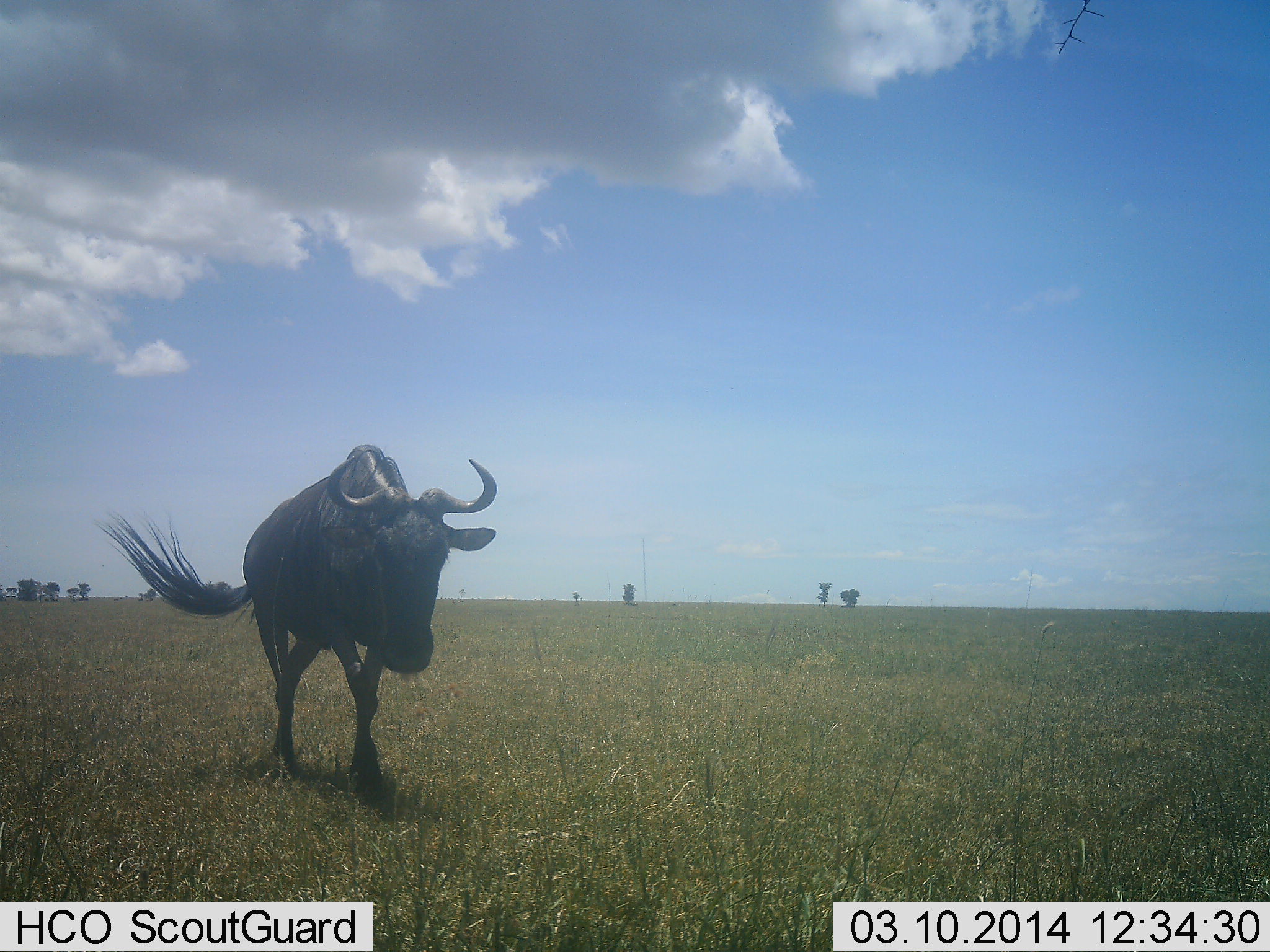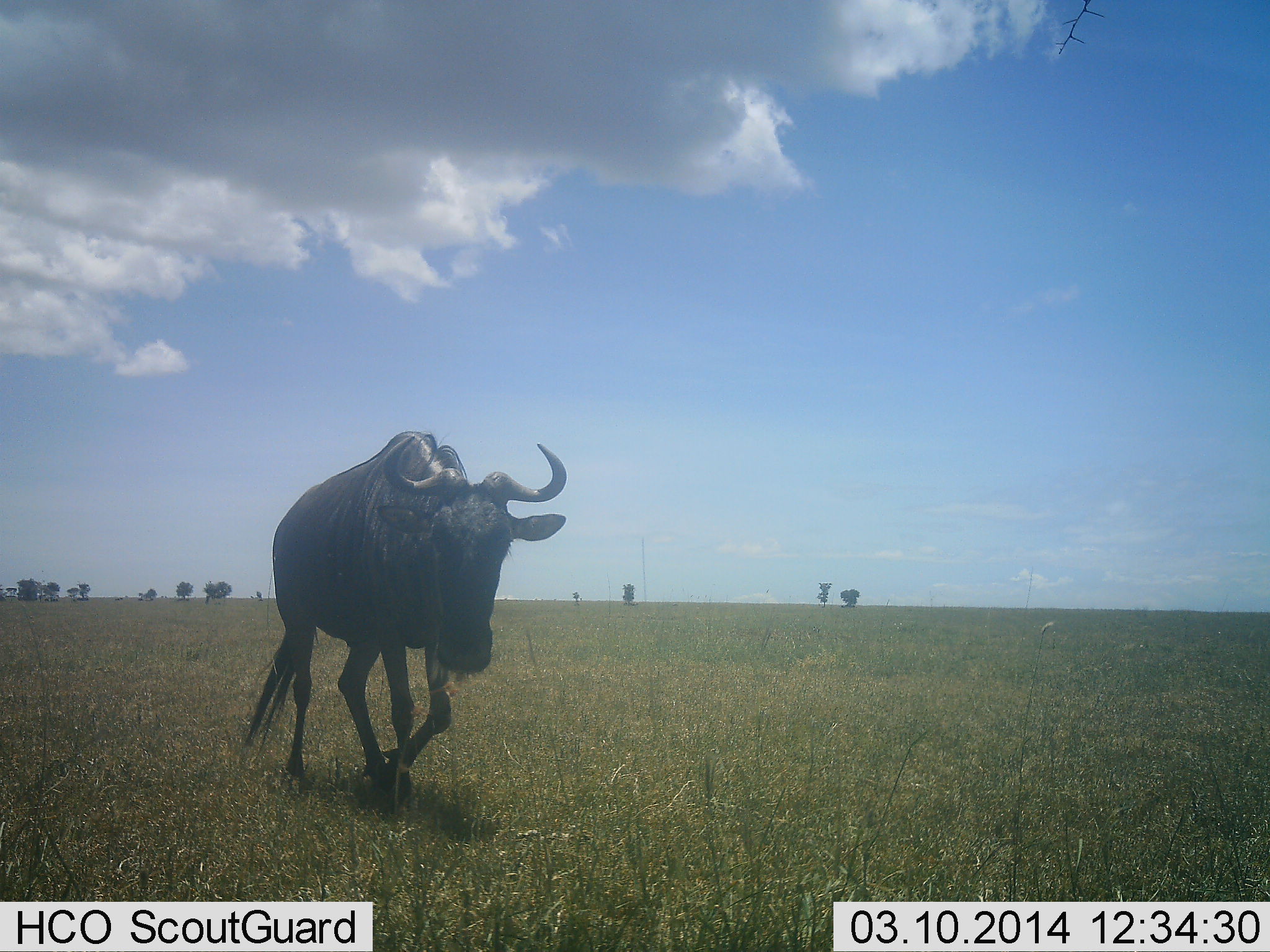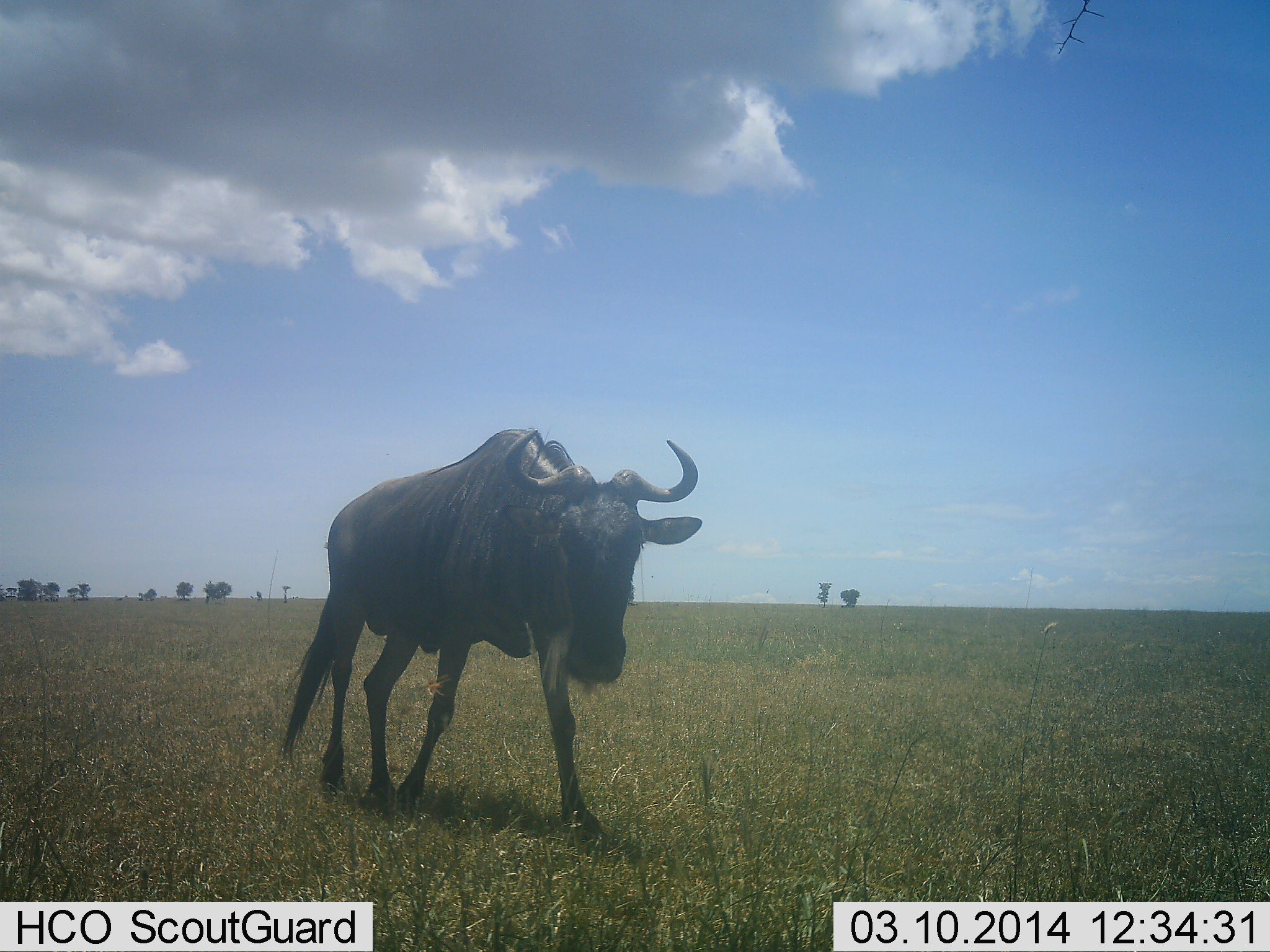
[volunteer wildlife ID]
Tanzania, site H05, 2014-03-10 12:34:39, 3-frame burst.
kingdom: Animalia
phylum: Chordata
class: Mammalia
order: Artiodactyla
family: Bovidae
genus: Connochaetes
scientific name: Connochaetes taurinus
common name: blue wildebeest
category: wildebeest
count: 1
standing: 0%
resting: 0%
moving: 100%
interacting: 0%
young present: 0%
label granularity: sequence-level